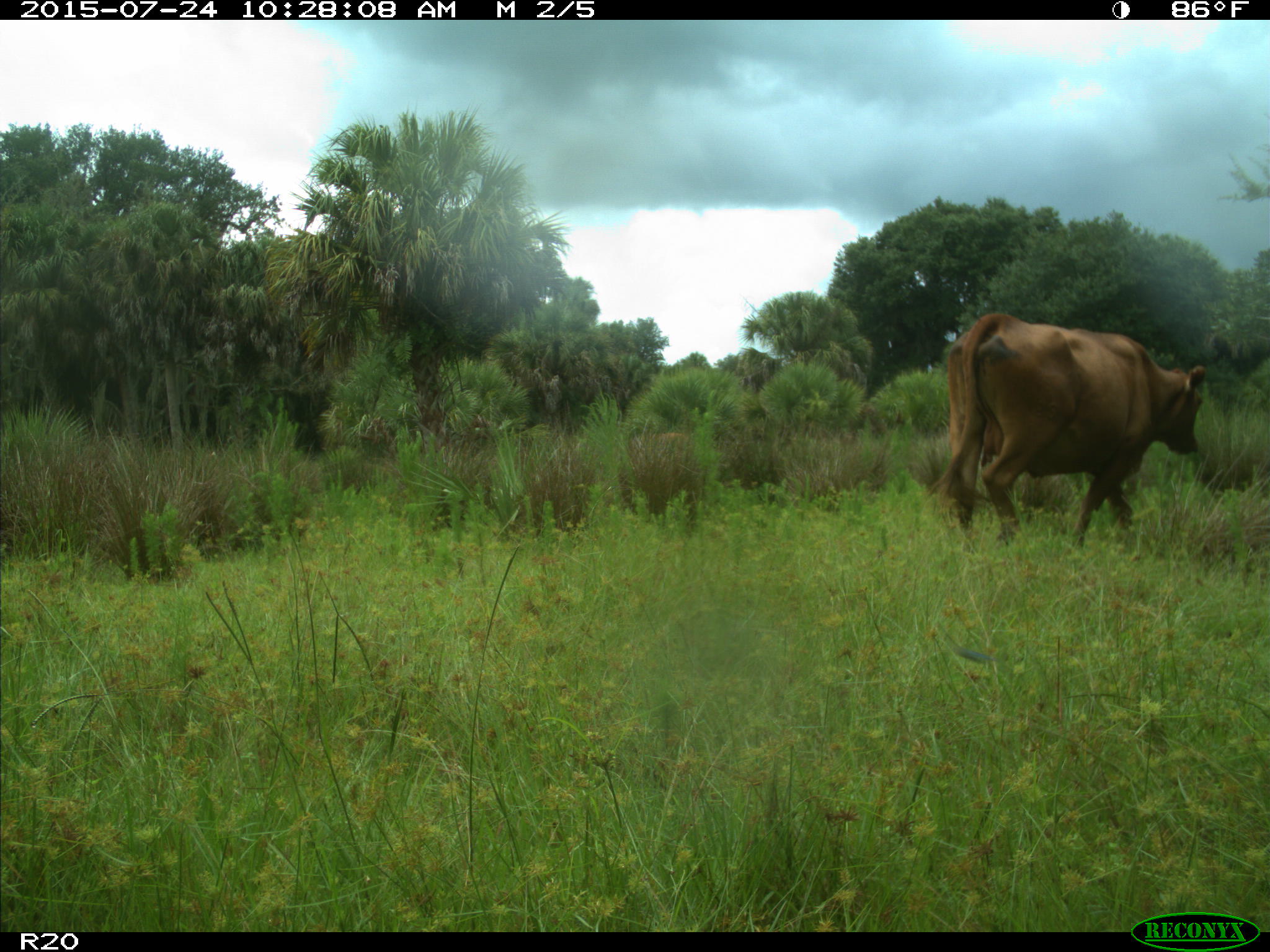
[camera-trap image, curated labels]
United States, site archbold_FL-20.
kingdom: Animalia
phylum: Chordata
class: Mammalia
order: Artiodactyla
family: Bovidae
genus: Bos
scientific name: Bos taurus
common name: domestic cow